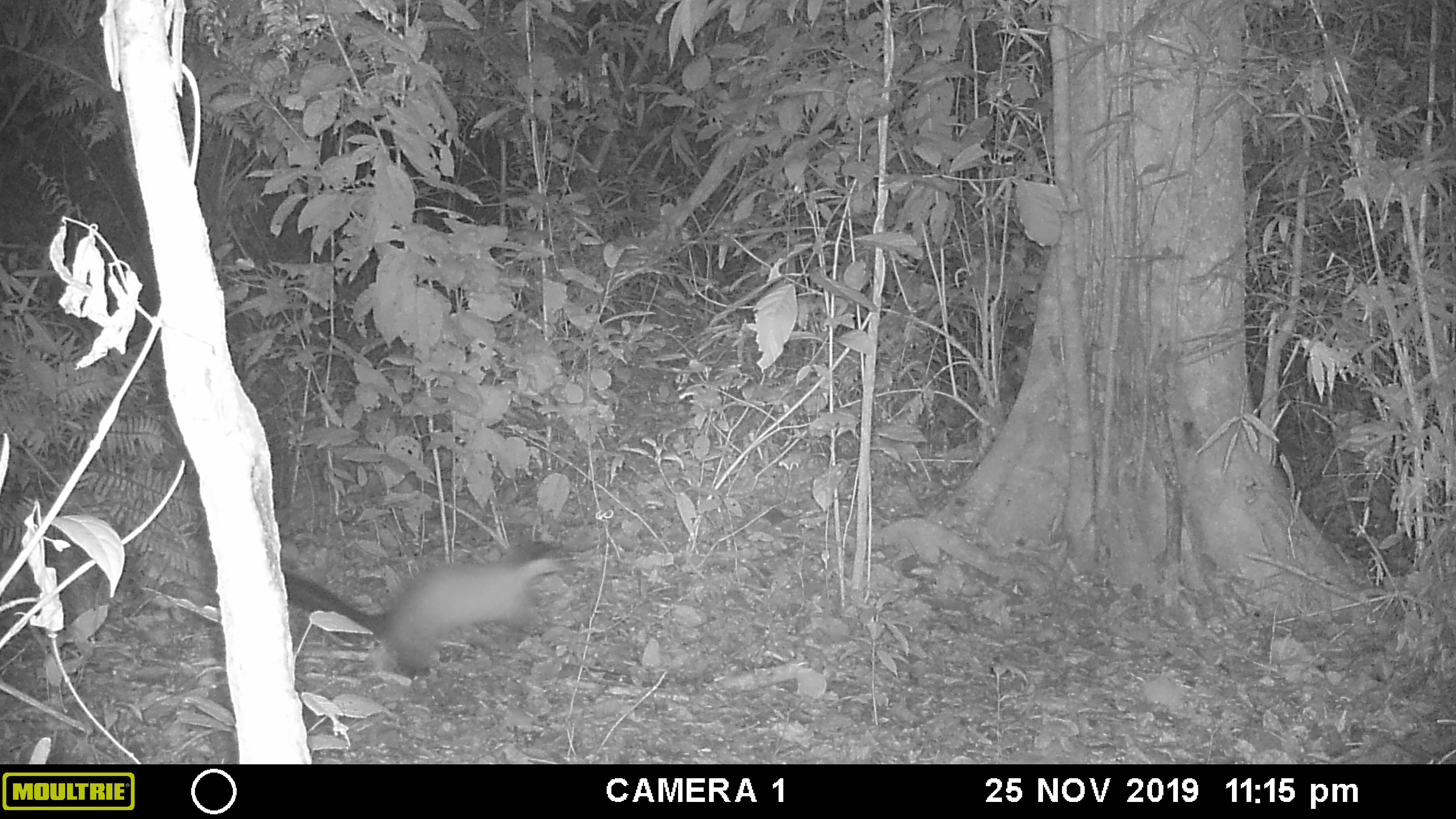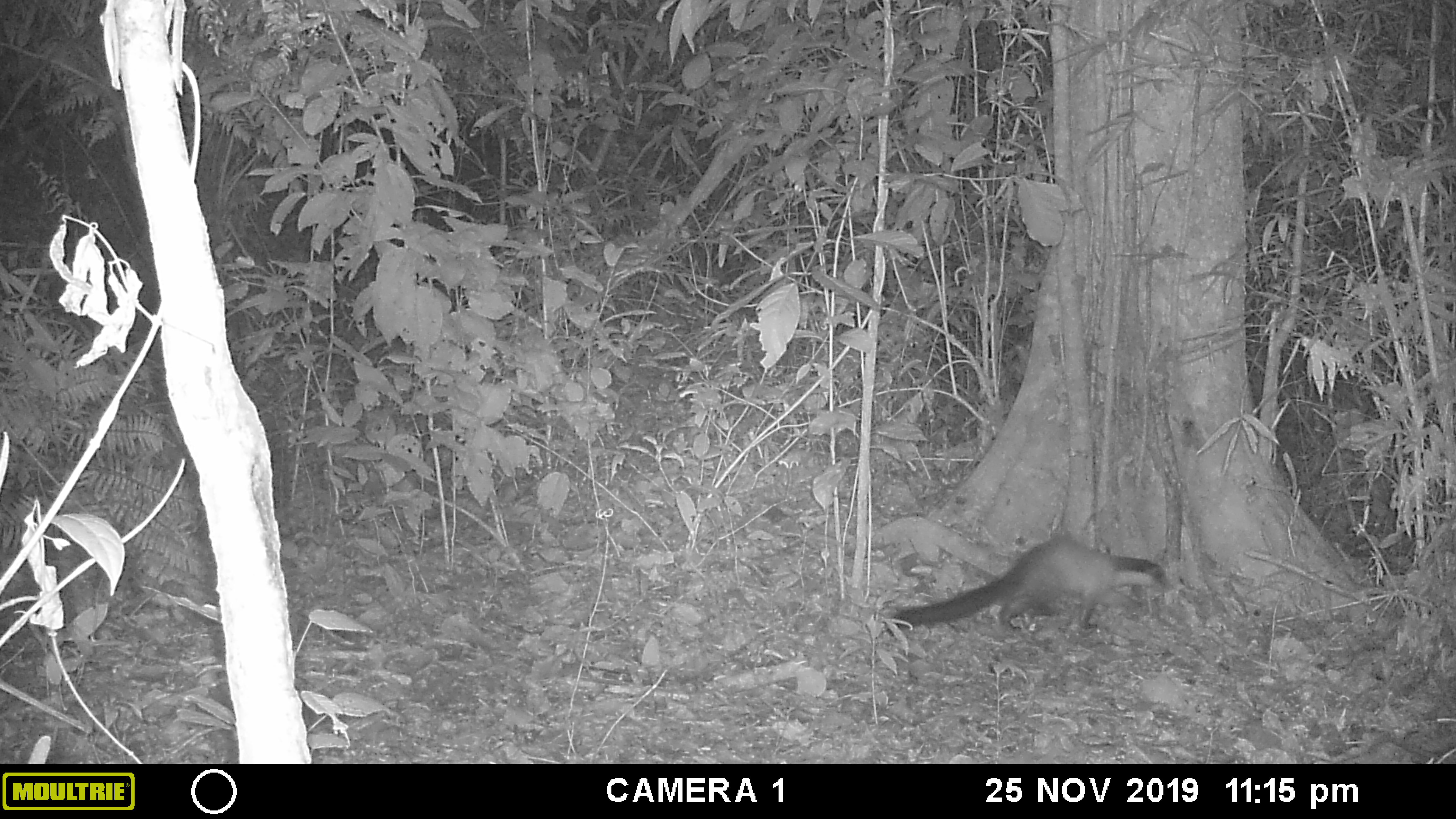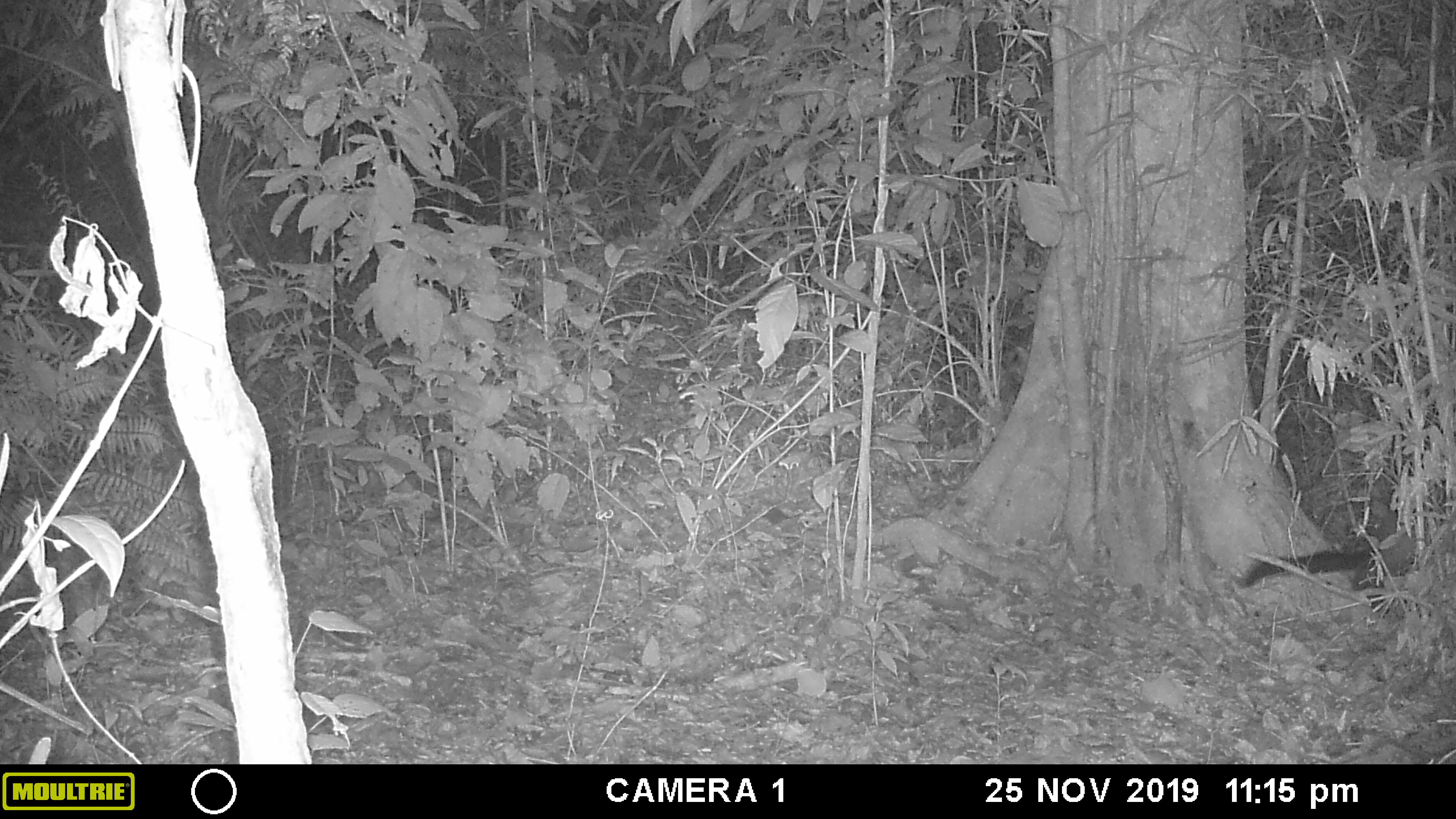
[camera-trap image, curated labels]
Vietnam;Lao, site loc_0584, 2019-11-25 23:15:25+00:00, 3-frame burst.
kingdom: Animalia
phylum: Chordata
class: Mammalia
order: Carnivora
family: Mustelidae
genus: Martes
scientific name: Martes flavigula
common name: yellow-throated marten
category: yellow throated marten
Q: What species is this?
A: Yellow throated marten (yellow-throated marten) (Martes flavigula).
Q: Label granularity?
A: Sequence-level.